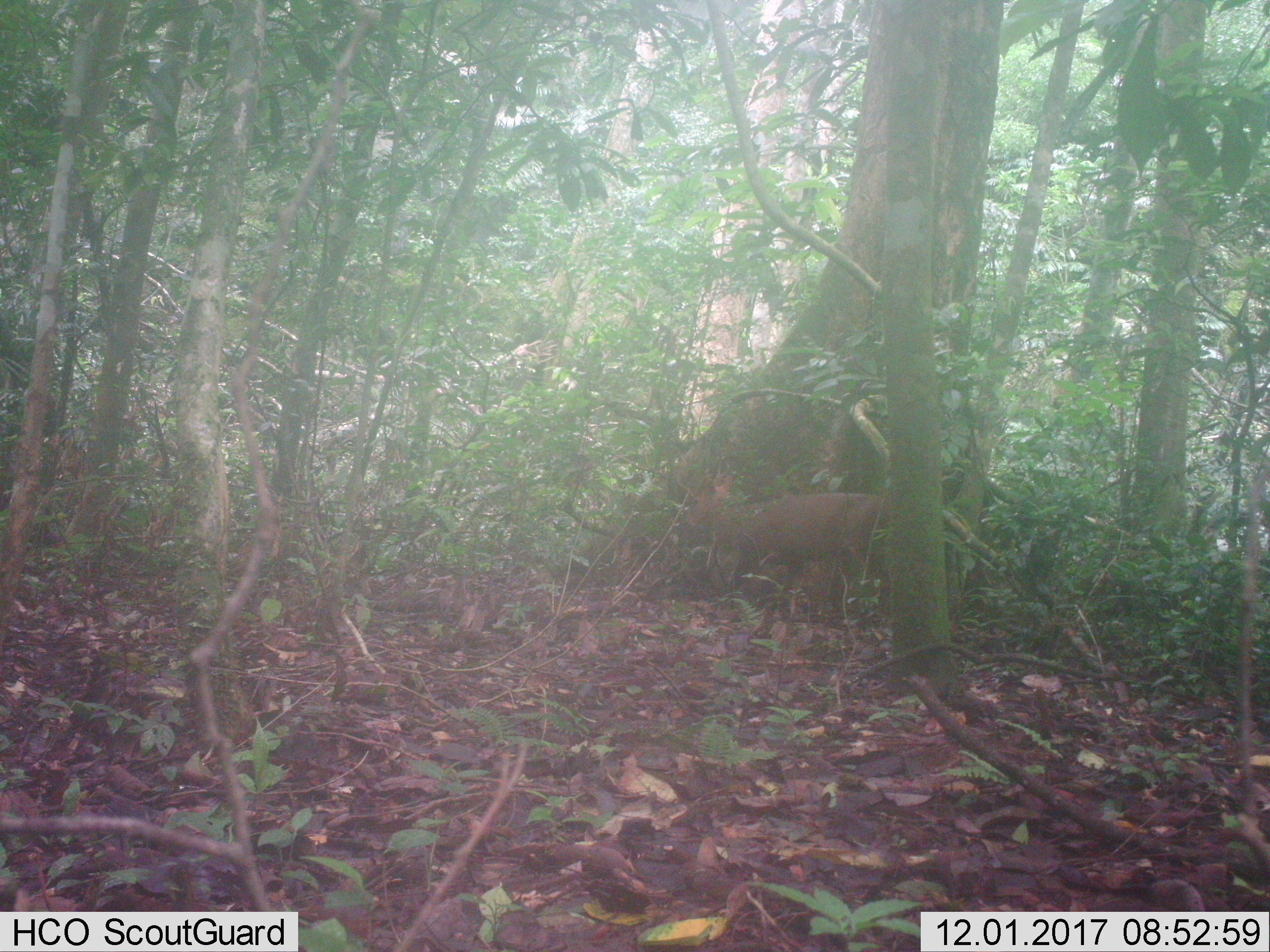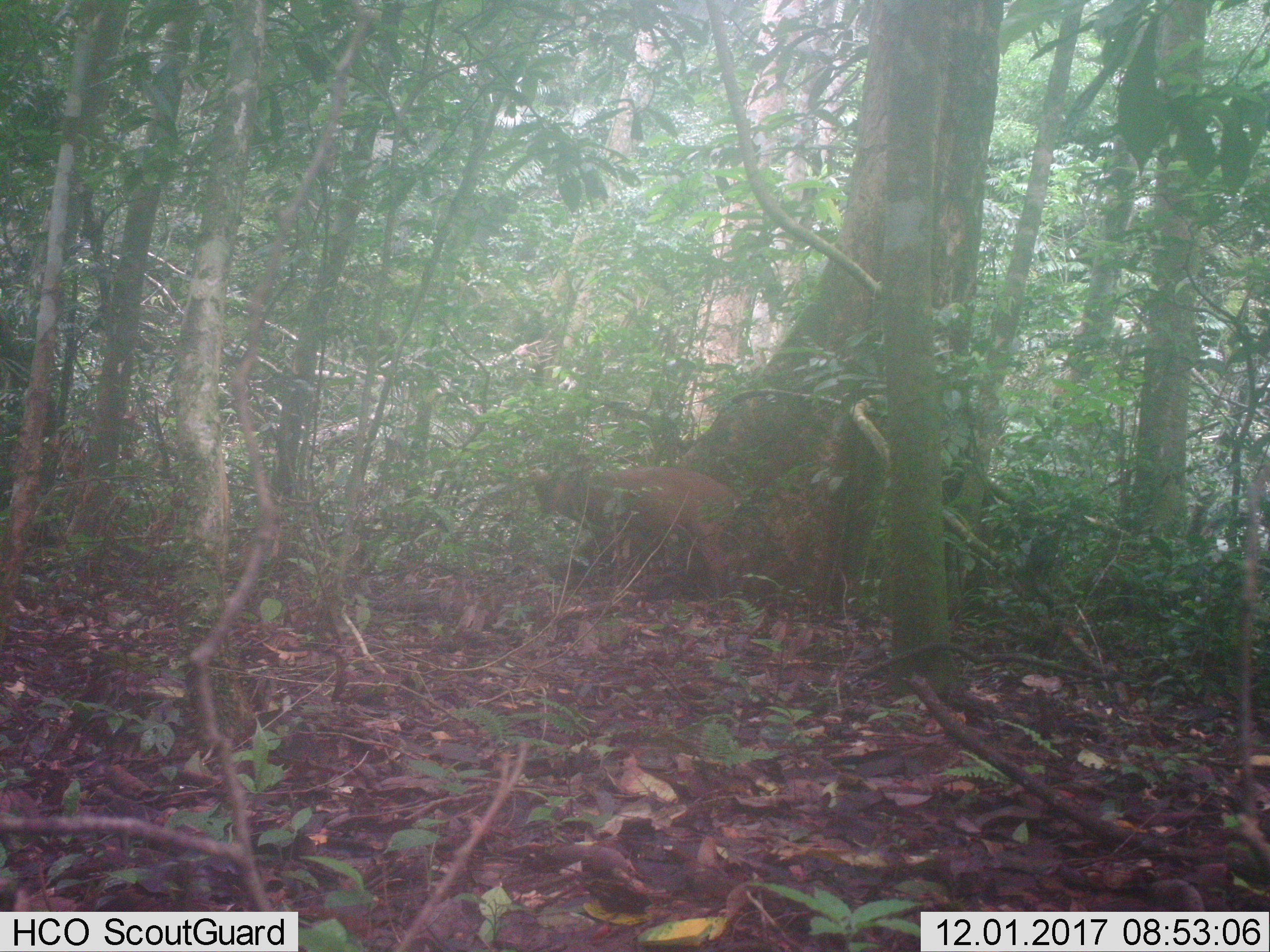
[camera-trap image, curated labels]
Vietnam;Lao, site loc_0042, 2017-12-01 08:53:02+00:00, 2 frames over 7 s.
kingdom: Animalia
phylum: Chordata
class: Mammalia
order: Artiodactyla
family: Cervidae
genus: Muntiacus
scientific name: Muntiacus vuquangensis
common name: large-antlered muntjac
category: large antlered muntjac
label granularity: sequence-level